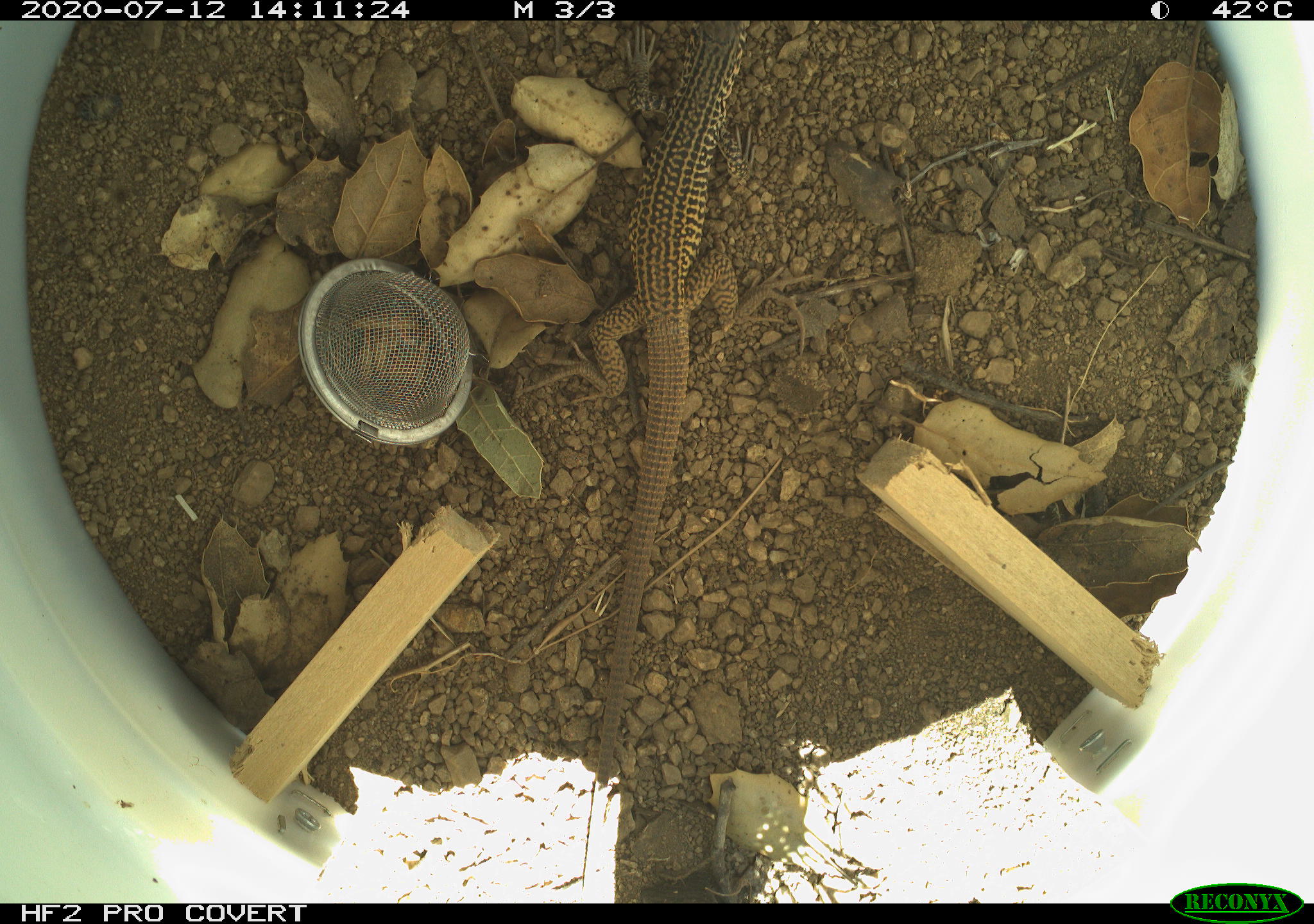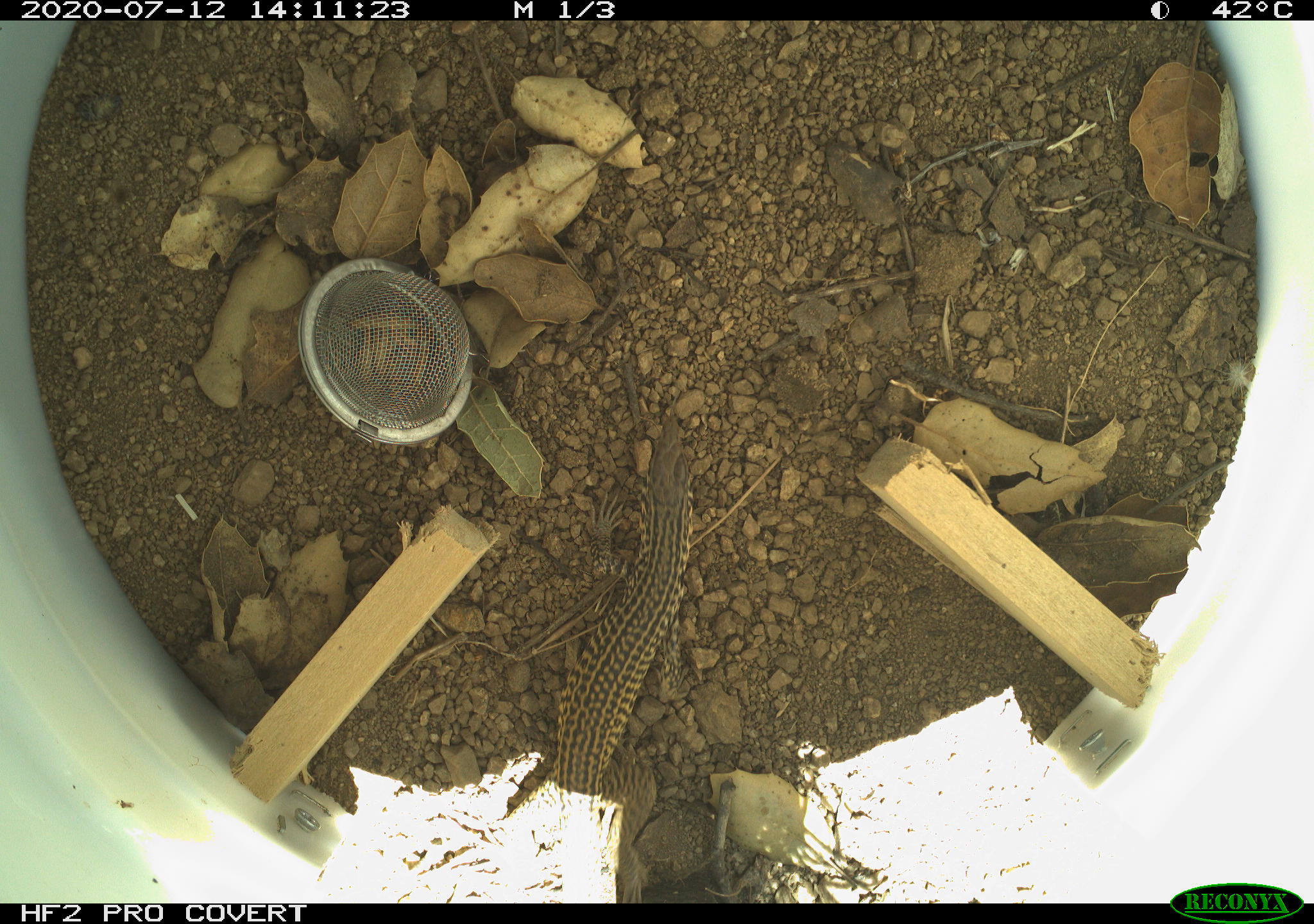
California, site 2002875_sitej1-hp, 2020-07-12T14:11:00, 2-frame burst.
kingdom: Animalia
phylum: Chordata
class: Reptilia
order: Squamata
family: Teiidae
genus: Aspidoscelis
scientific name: Aspidoscelis tigris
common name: western whiptail